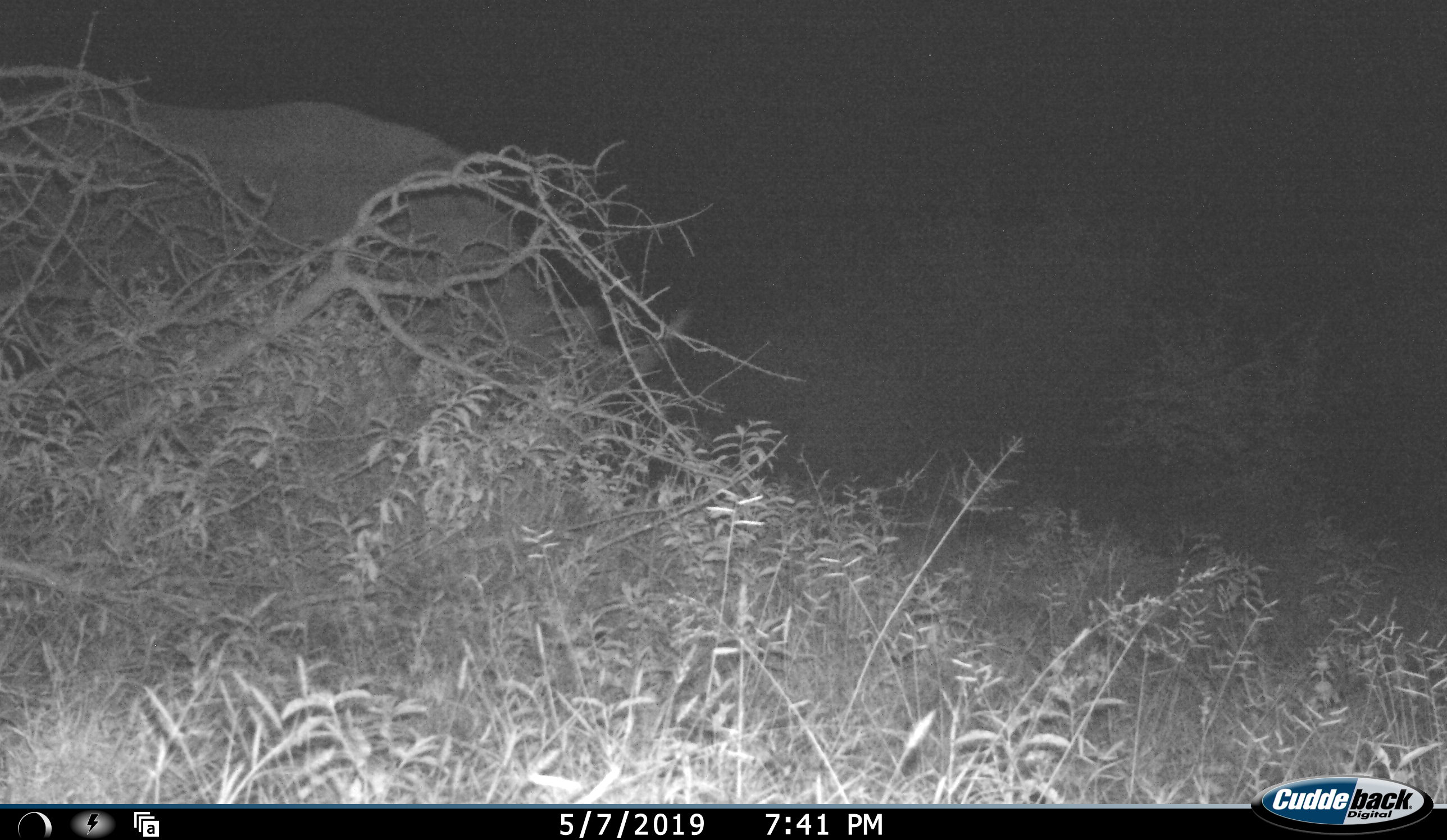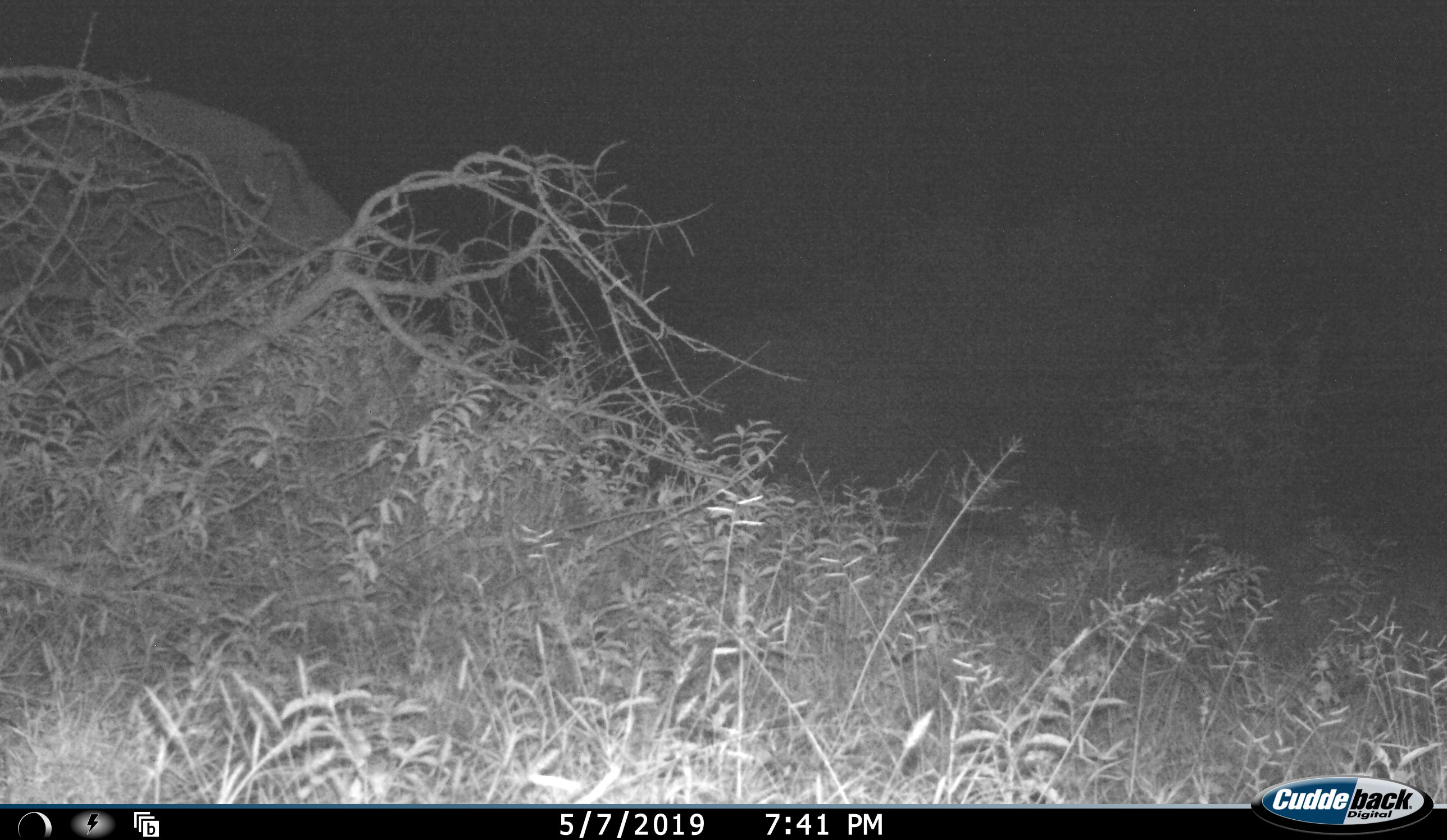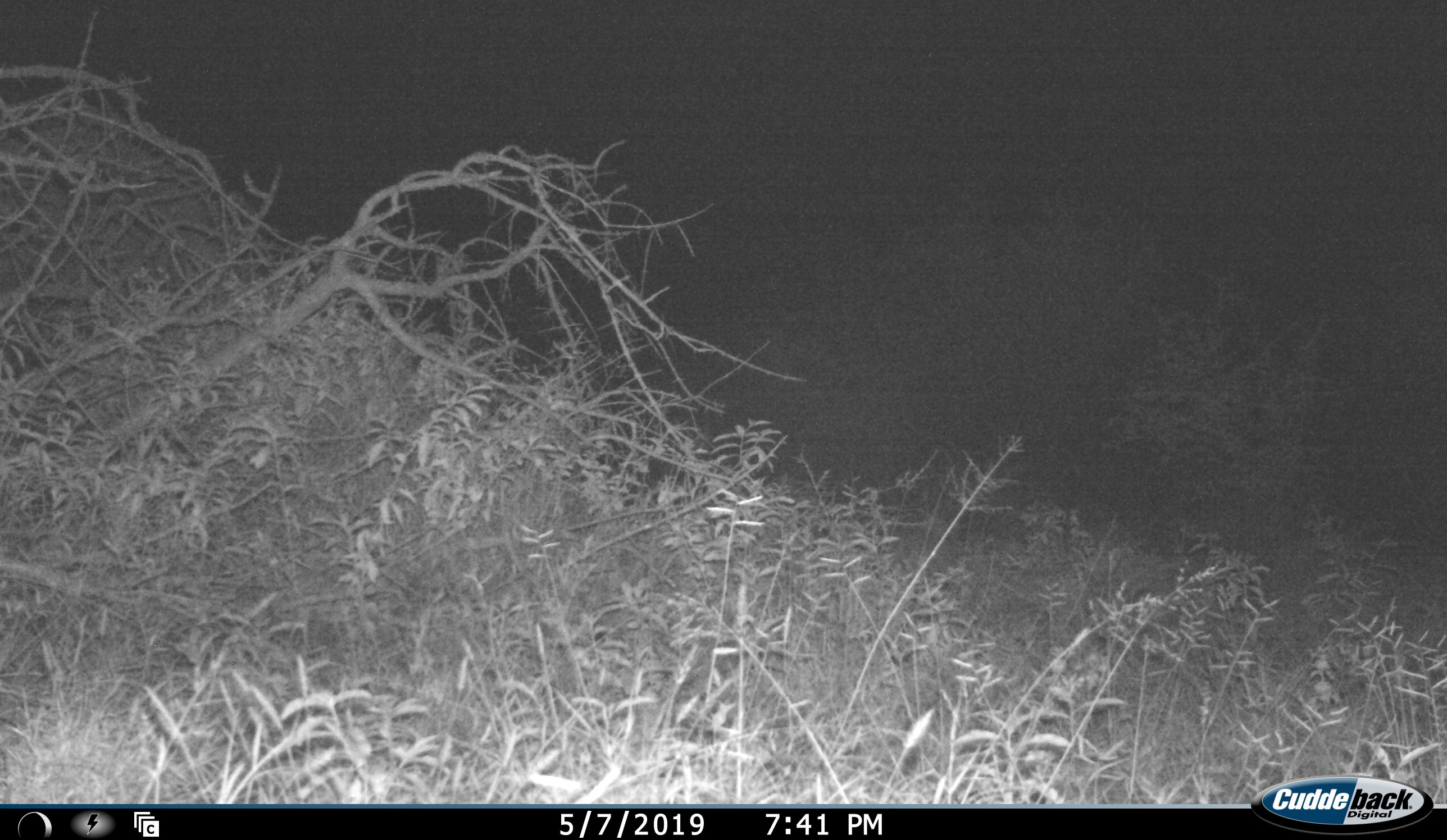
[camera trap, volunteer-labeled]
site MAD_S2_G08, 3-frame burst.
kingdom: Animalia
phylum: Chordata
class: Mammalia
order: Perissodactyla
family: Rhinocerotidae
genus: Ceratotherium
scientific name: Ceratotherium simum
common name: white rhinoceros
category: rhinoceroswhite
Rhinoceroswhite (white rhinoceros) (Ceratotherium simum), count 1. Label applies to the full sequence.